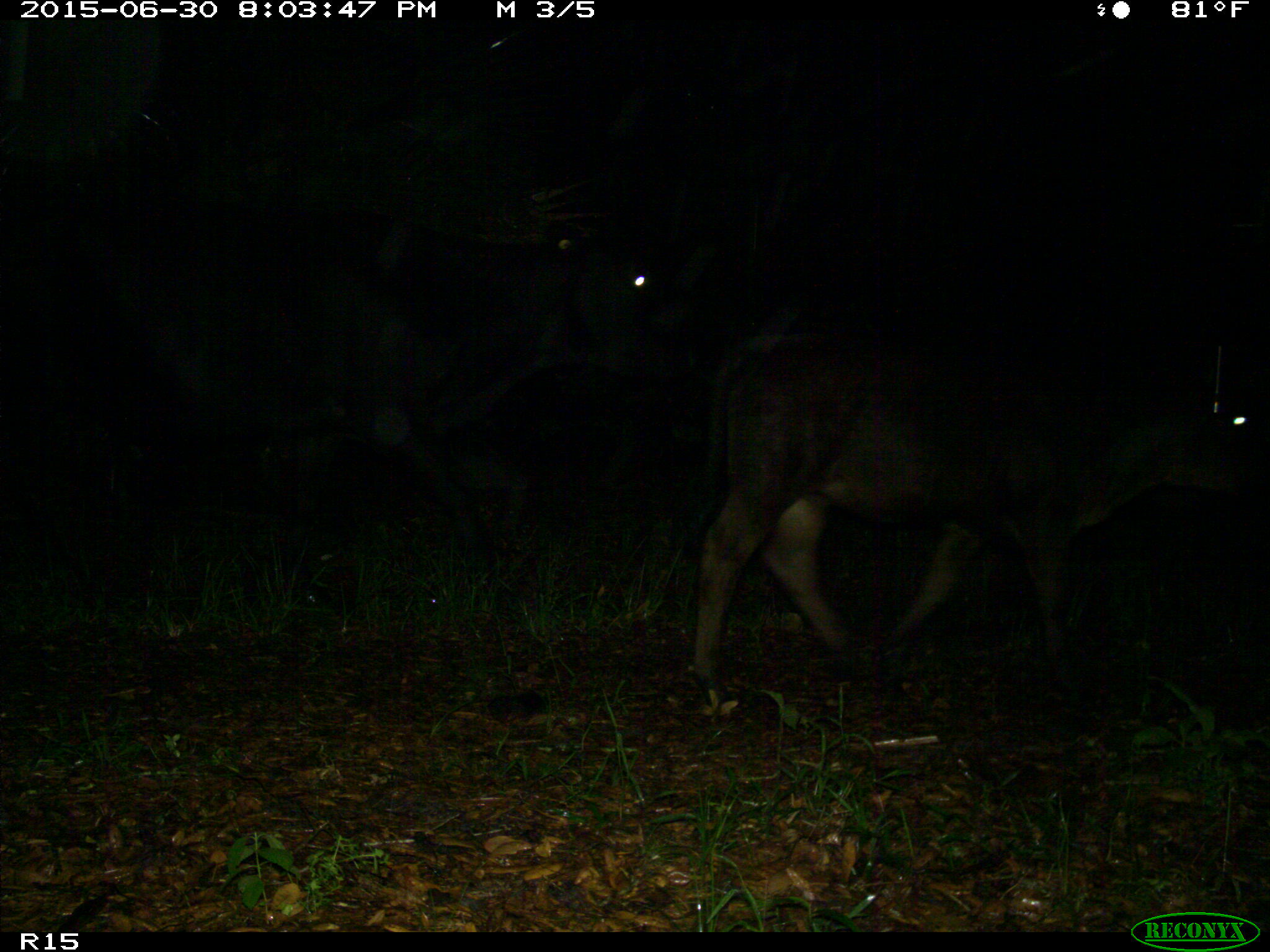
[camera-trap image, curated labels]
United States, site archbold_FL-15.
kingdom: Animalia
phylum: Chordata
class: Mammalia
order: Artiodactyla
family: Bovidae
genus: Bos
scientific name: Bos taurus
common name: domestic cow